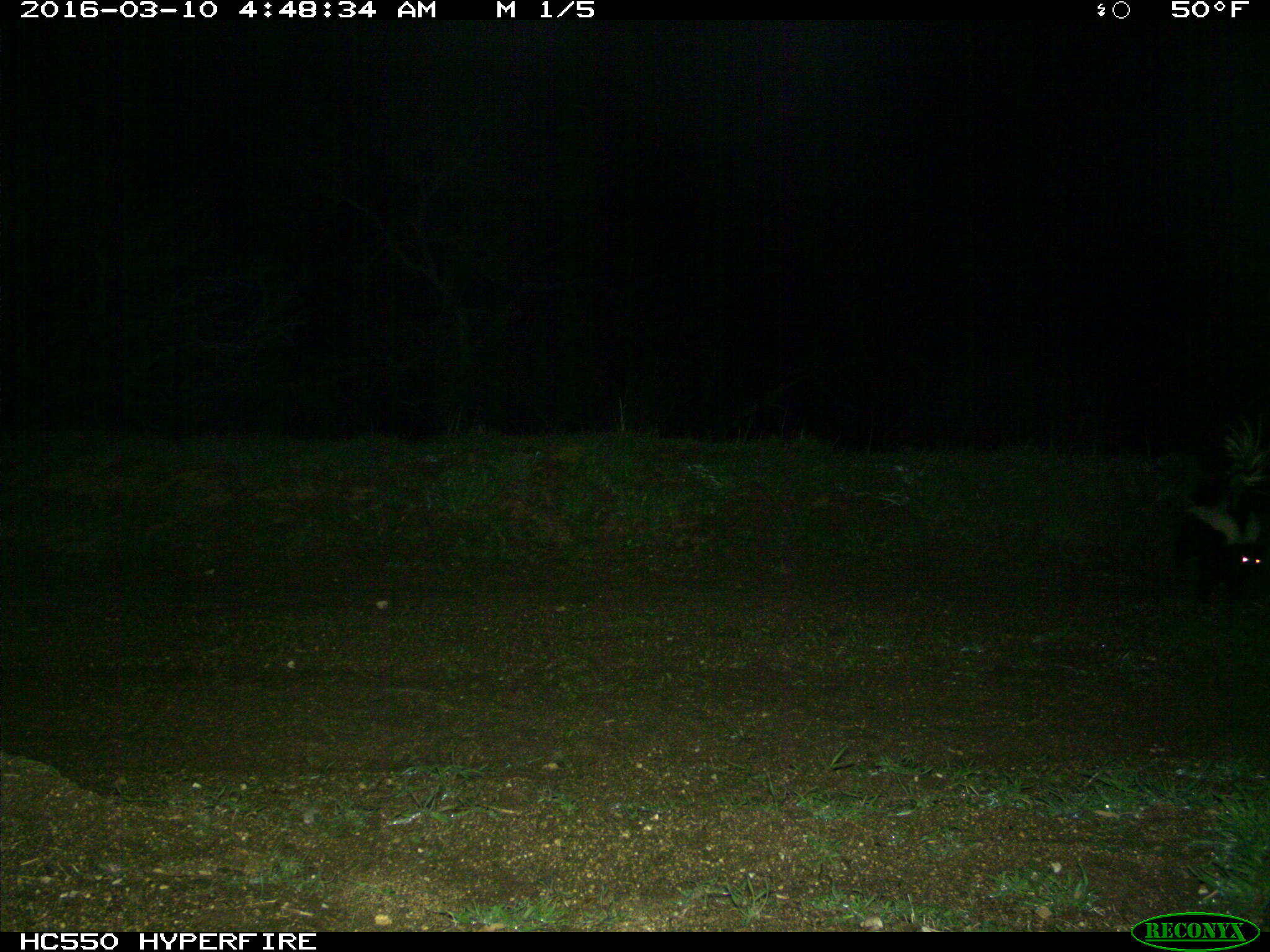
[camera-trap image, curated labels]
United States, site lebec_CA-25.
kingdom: Animalia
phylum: Chordata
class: Mammalia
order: Carnivora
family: Mephitidae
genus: Mephitis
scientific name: Mephitis mephitis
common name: striped skunk